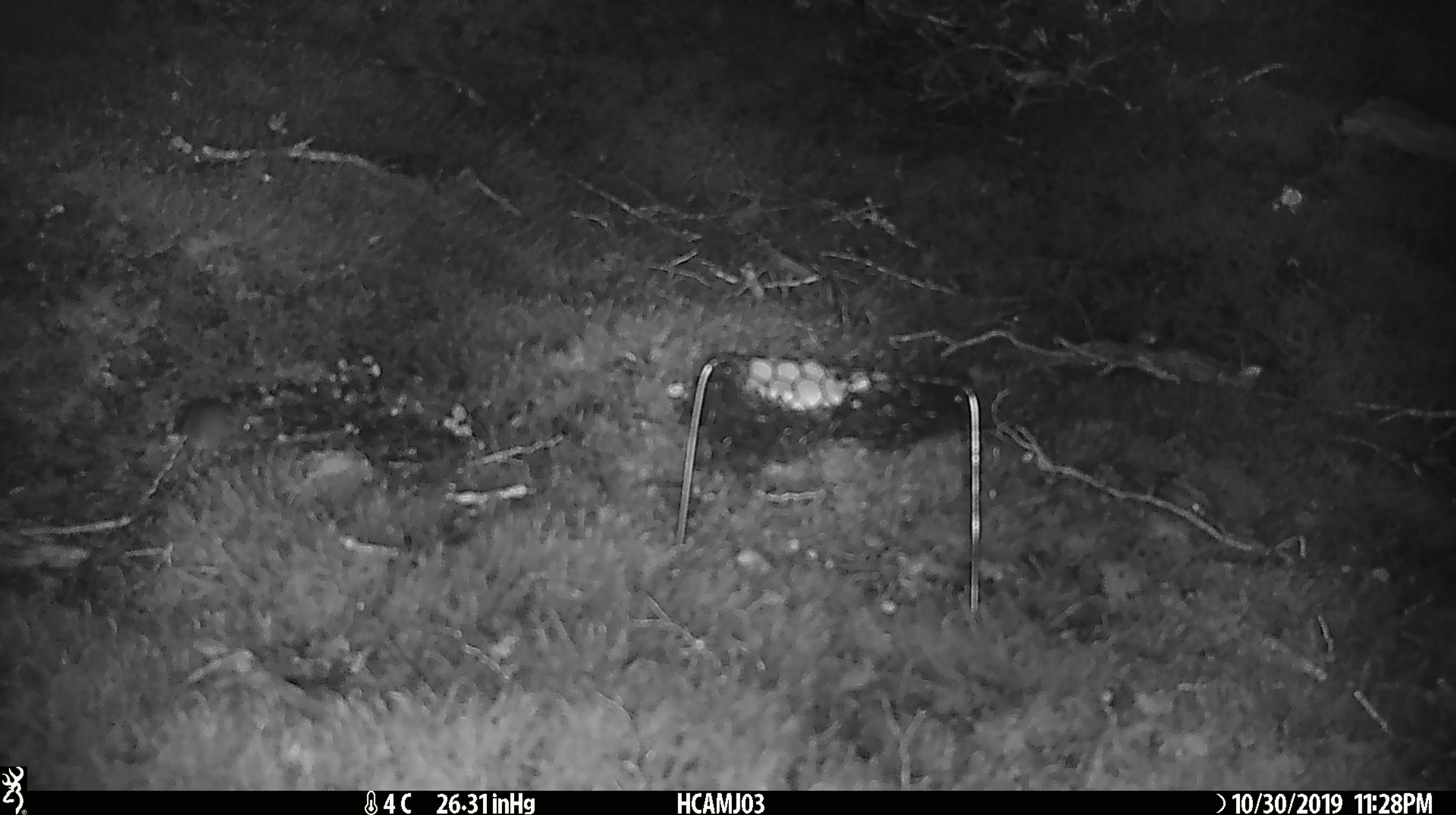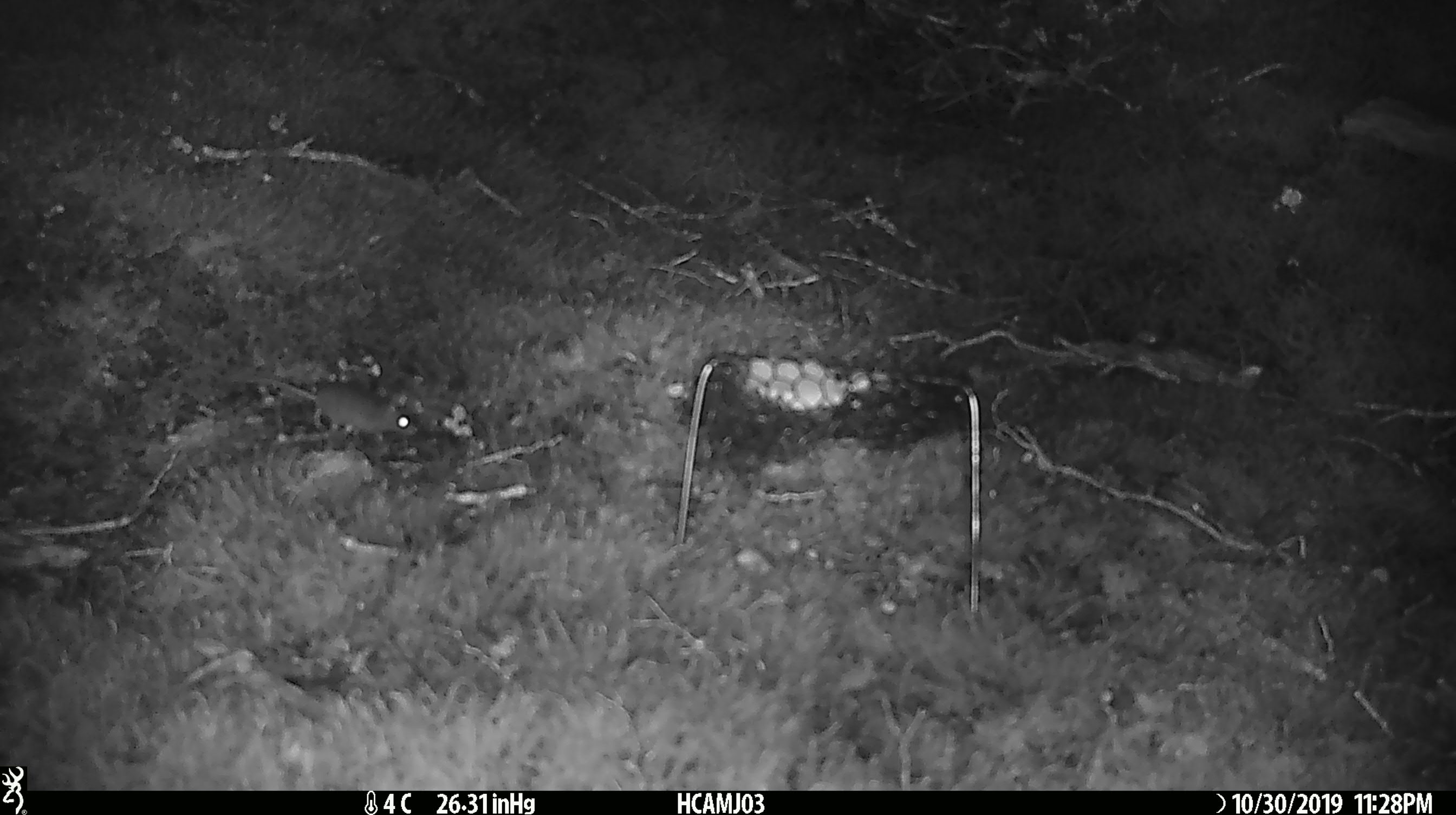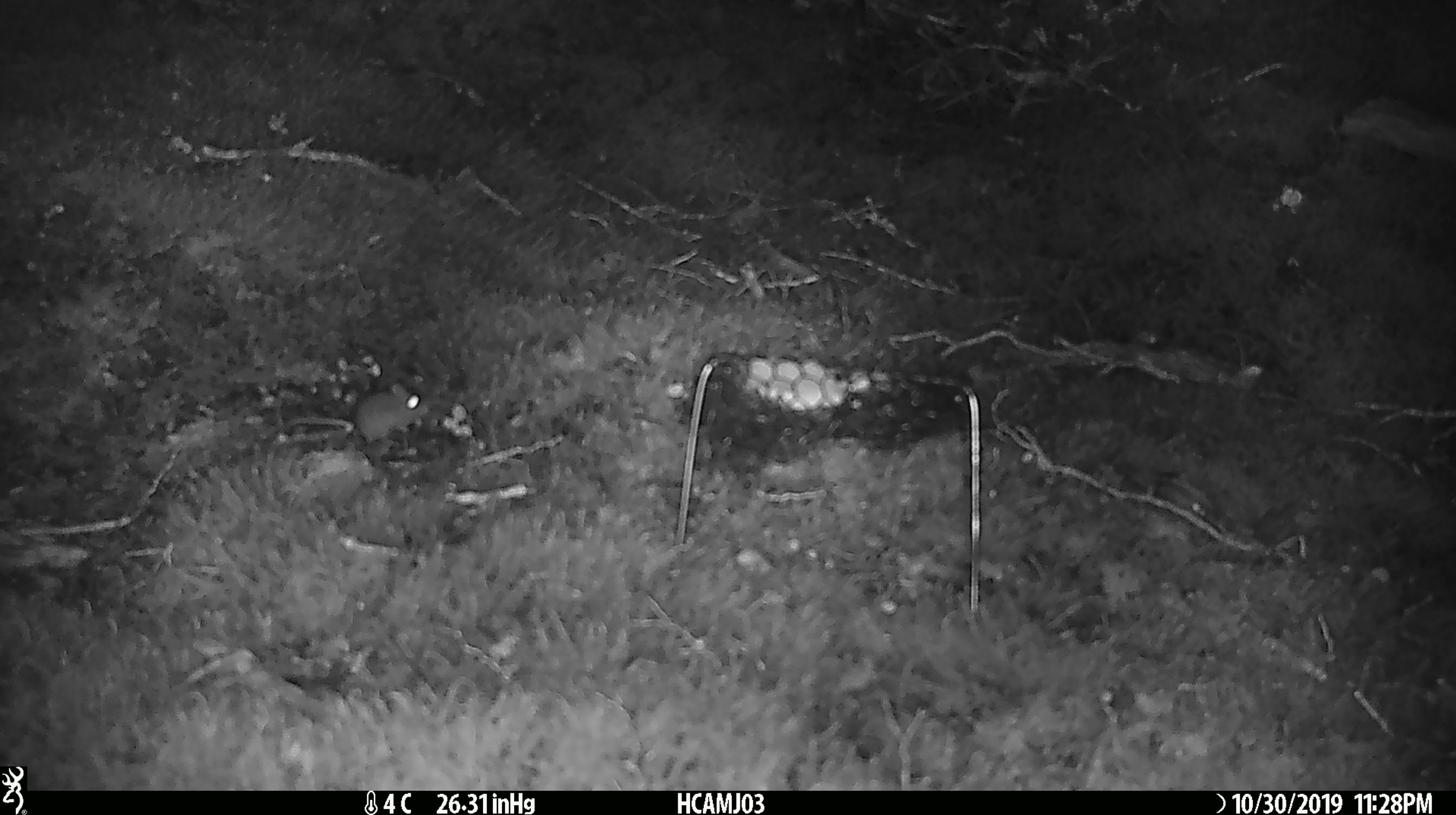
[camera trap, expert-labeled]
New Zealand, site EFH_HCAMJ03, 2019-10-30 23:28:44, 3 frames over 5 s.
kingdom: Animalia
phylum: Chordata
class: Mammalia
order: Rodentia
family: Muridae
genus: Mus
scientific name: Mus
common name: mouse